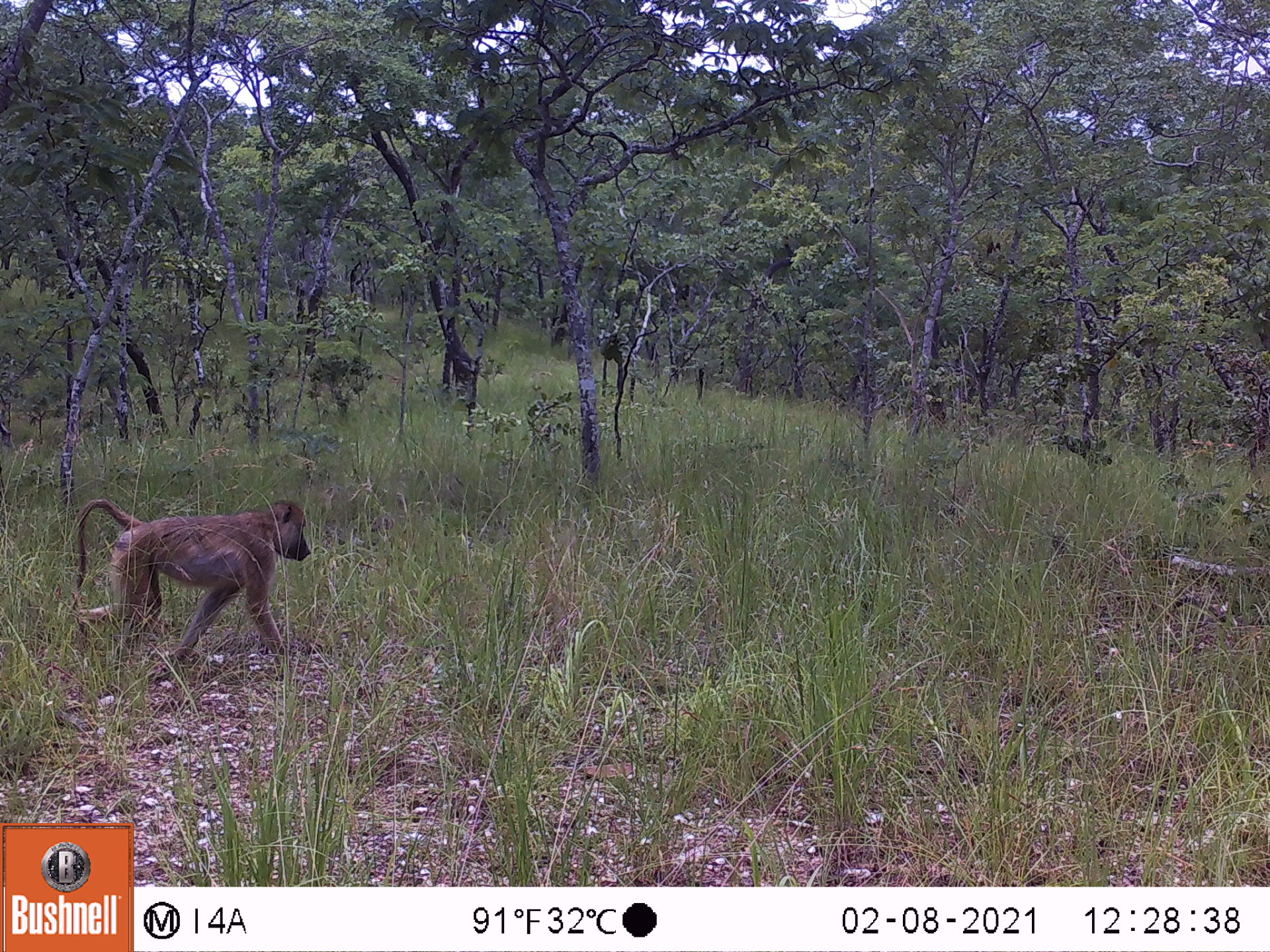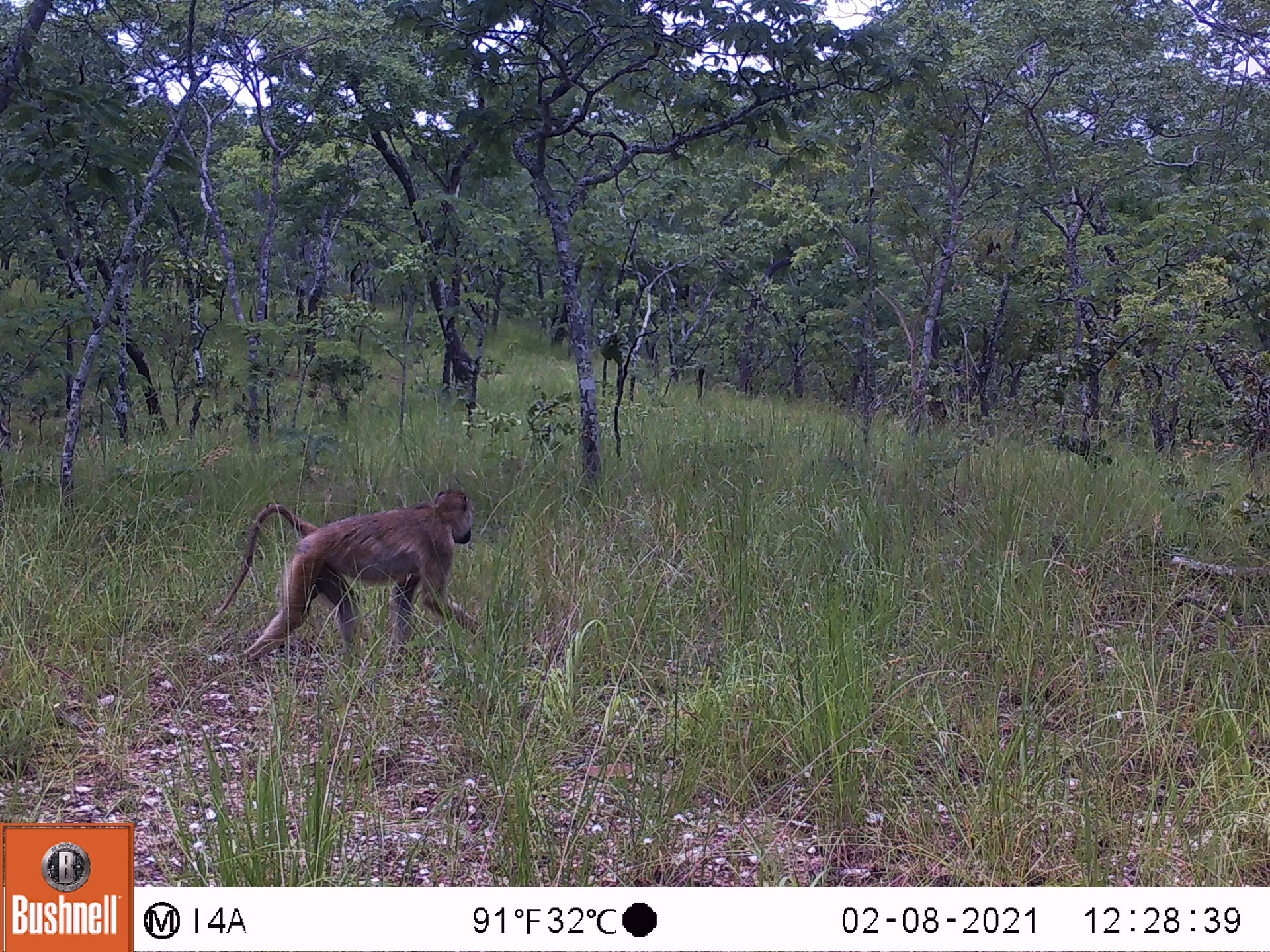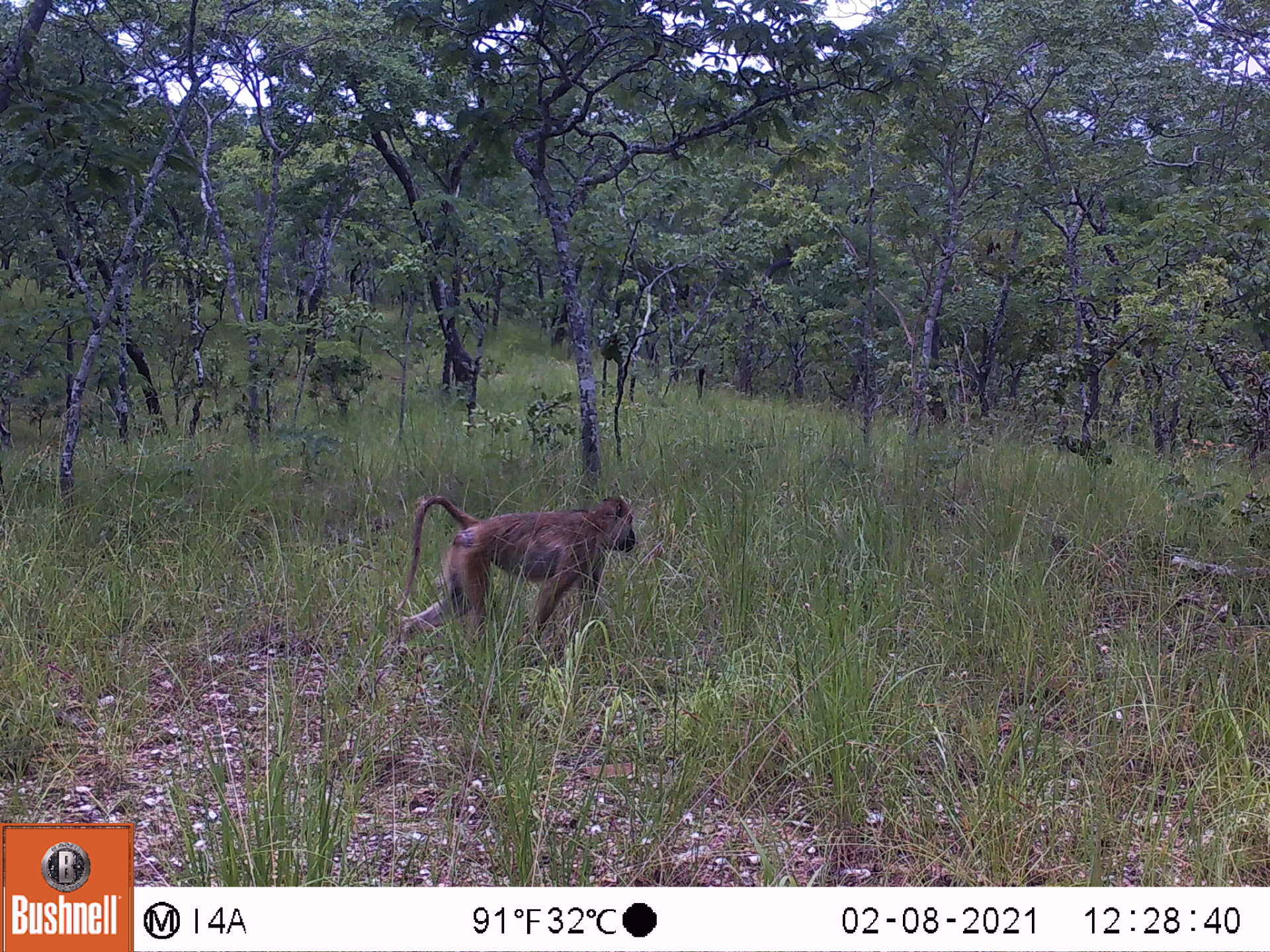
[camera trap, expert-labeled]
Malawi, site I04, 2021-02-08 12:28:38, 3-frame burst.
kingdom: Animalia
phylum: Chordata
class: Mammalia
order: Primates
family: Cercopithecidae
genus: Papio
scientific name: Papio cynocephalus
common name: yellow baboon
Yellow baboon (Papio cynocephalus), count 1.